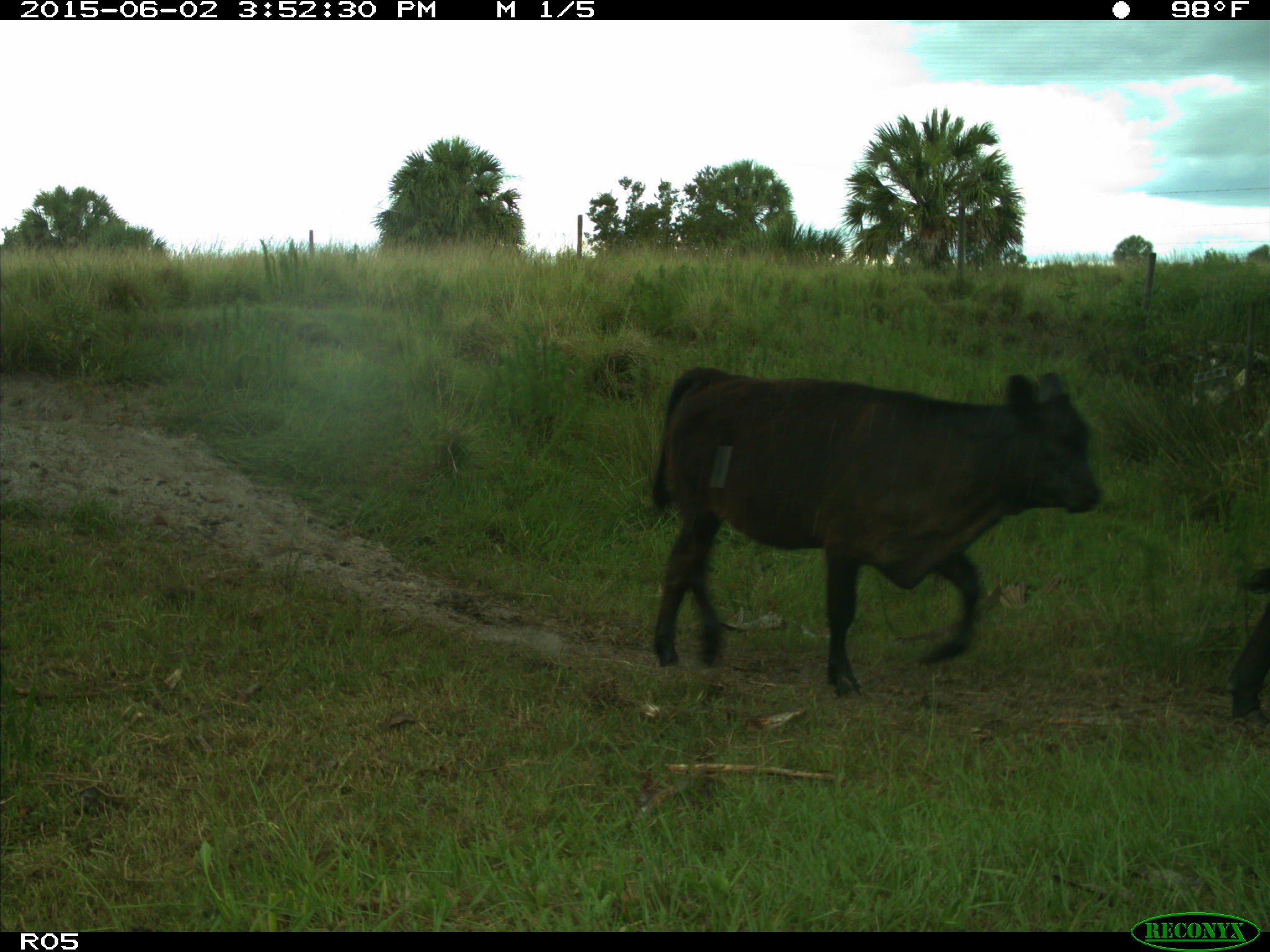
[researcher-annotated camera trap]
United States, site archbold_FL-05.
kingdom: Animalia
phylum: Chordata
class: Mammalia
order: Artiodactyla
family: Bovidae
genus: Bos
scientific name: Bos taurus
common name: domestic cow